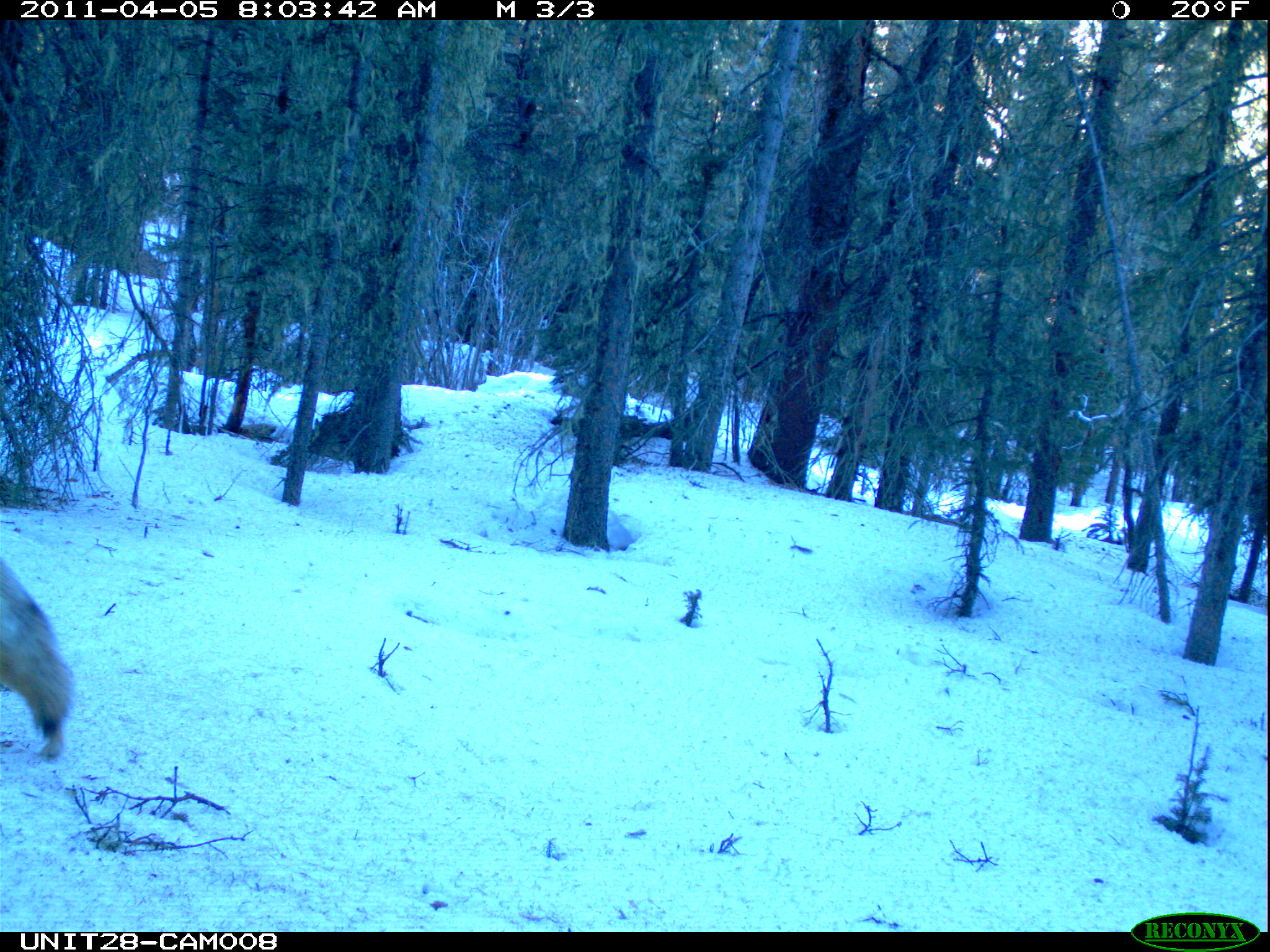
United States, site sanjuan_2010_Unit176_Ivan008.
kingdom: Animalia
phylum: Chordata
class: Mammalia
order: Carnivora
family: Canidae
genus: Canis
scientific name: Canis latrans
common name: coyote